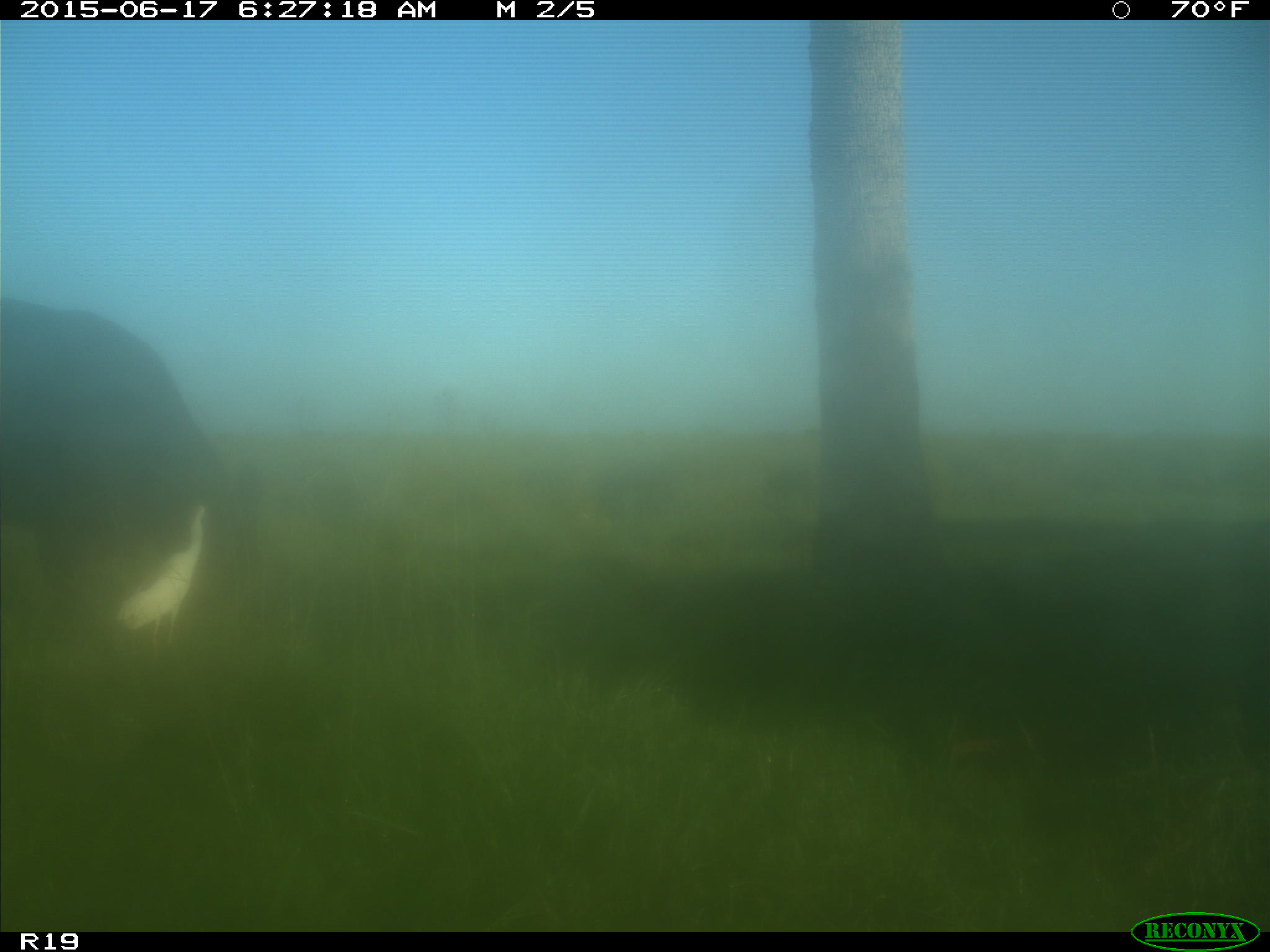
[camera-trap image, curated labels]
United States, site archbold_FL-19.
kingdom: Animalia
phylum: Chordata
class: Mammalia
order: Artiodactyla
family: Bovidae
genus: Bos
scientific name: Bos taurus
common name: domestic cow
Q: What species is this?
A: Bos taurus (domestic cow).